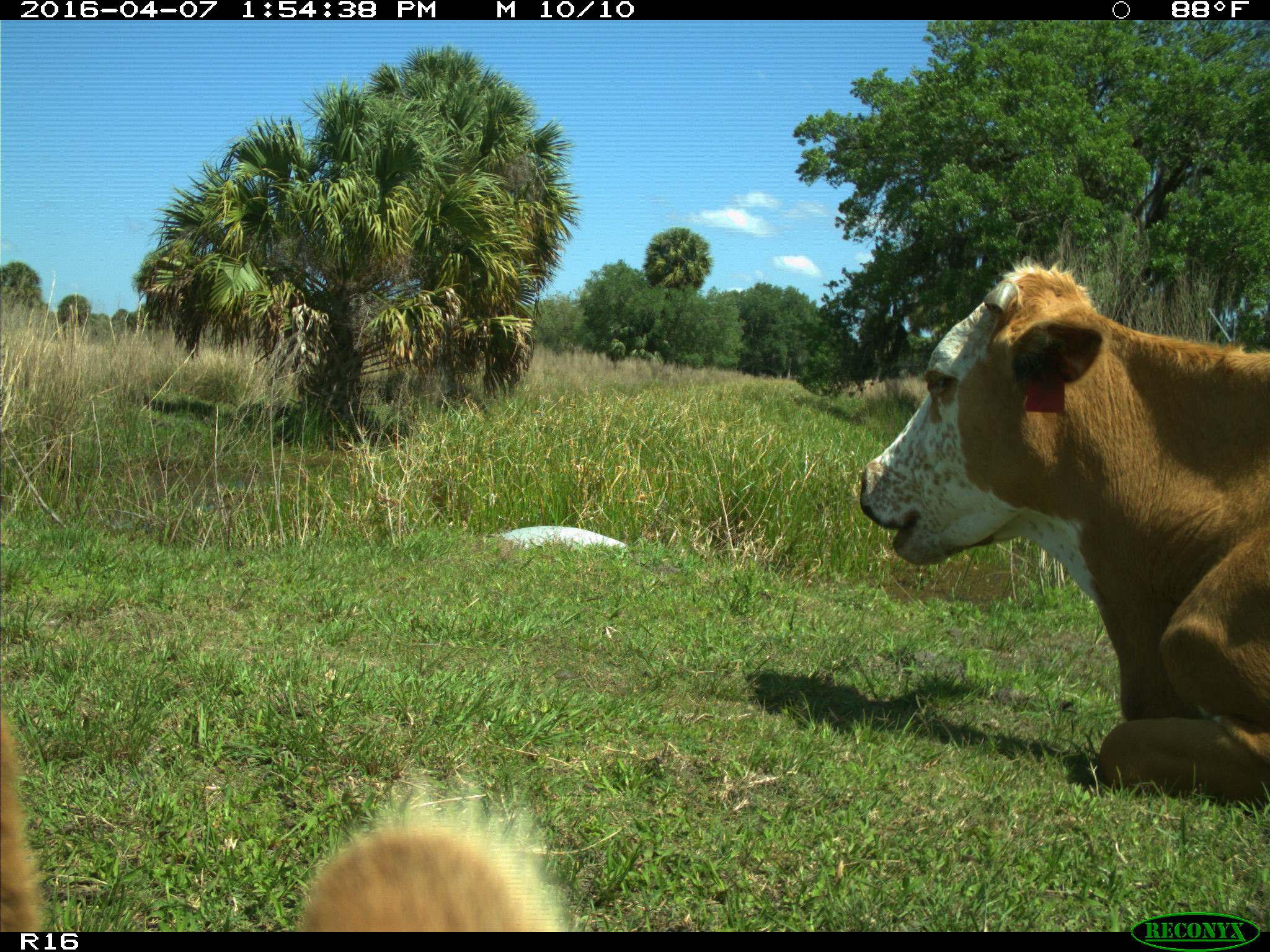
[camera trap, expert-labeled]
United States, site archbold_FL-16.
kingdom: Animalia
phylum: Chordata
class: Mammalia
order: Artiodactyla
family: Bovidae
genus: Bos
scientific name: Bos taurus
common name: domestic cow